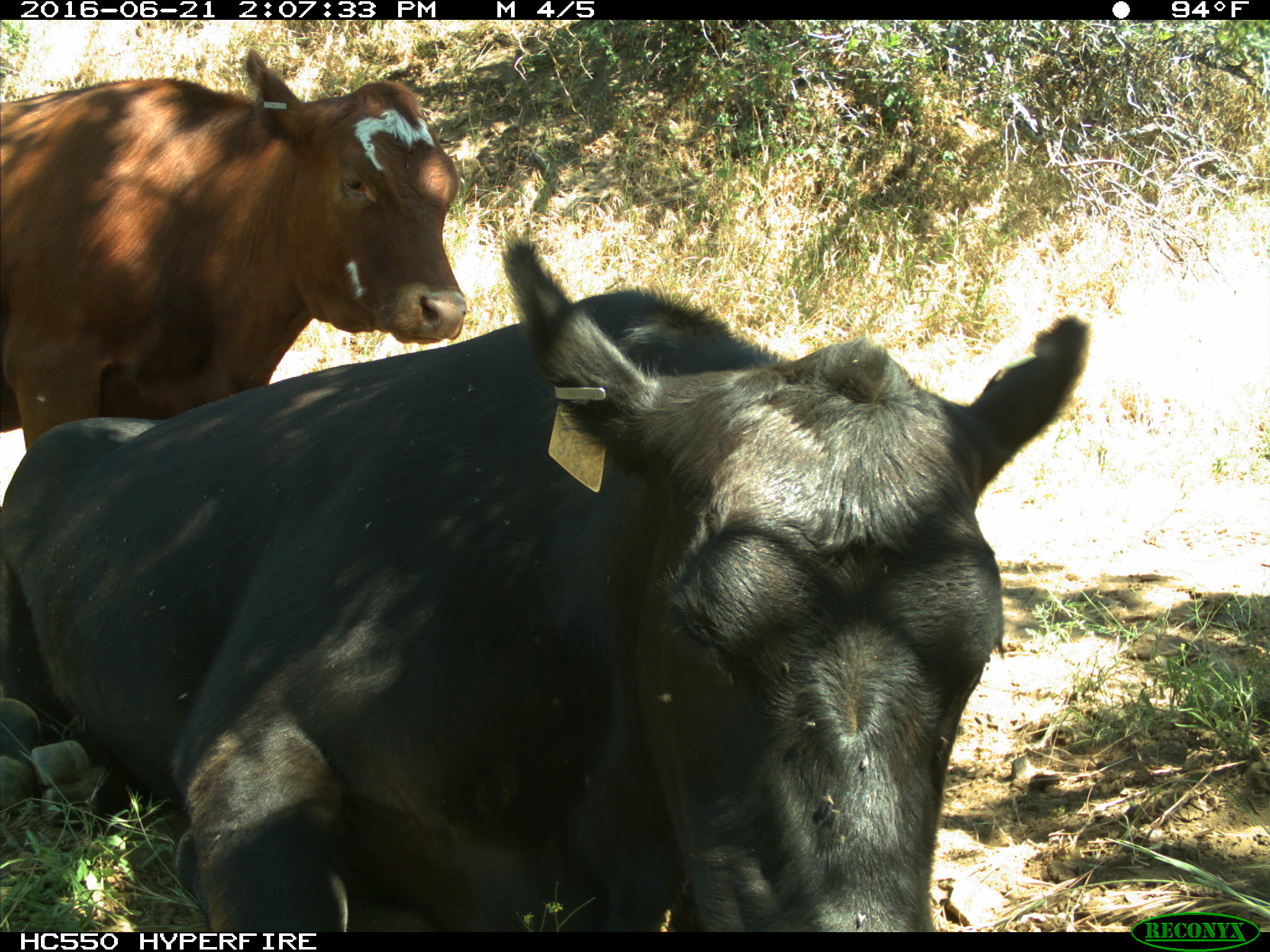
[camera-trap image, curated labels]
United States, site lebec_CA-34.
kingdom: Animalia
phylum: Chordata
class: Mammalia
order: Artiodactyla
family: Bovidae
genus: Bos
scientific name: Bos taurus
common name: domestic cow